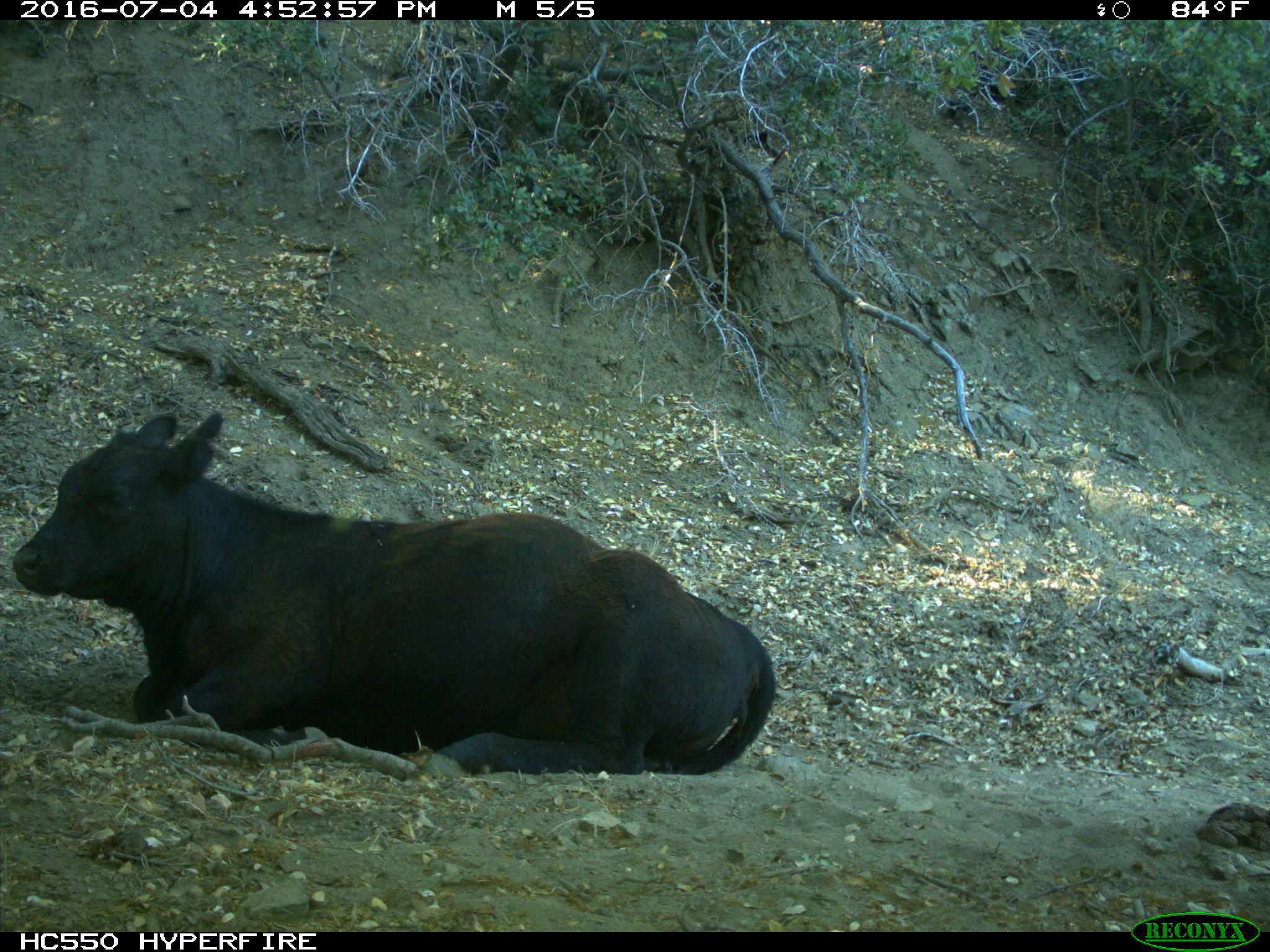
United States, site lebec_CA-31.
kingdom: Animalia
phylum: Chordata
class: Mammalia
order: Artiodactyla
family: Bovidae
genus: Bos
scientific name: Bos taurus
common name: domestic cow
Bos taurus (domestic cow).